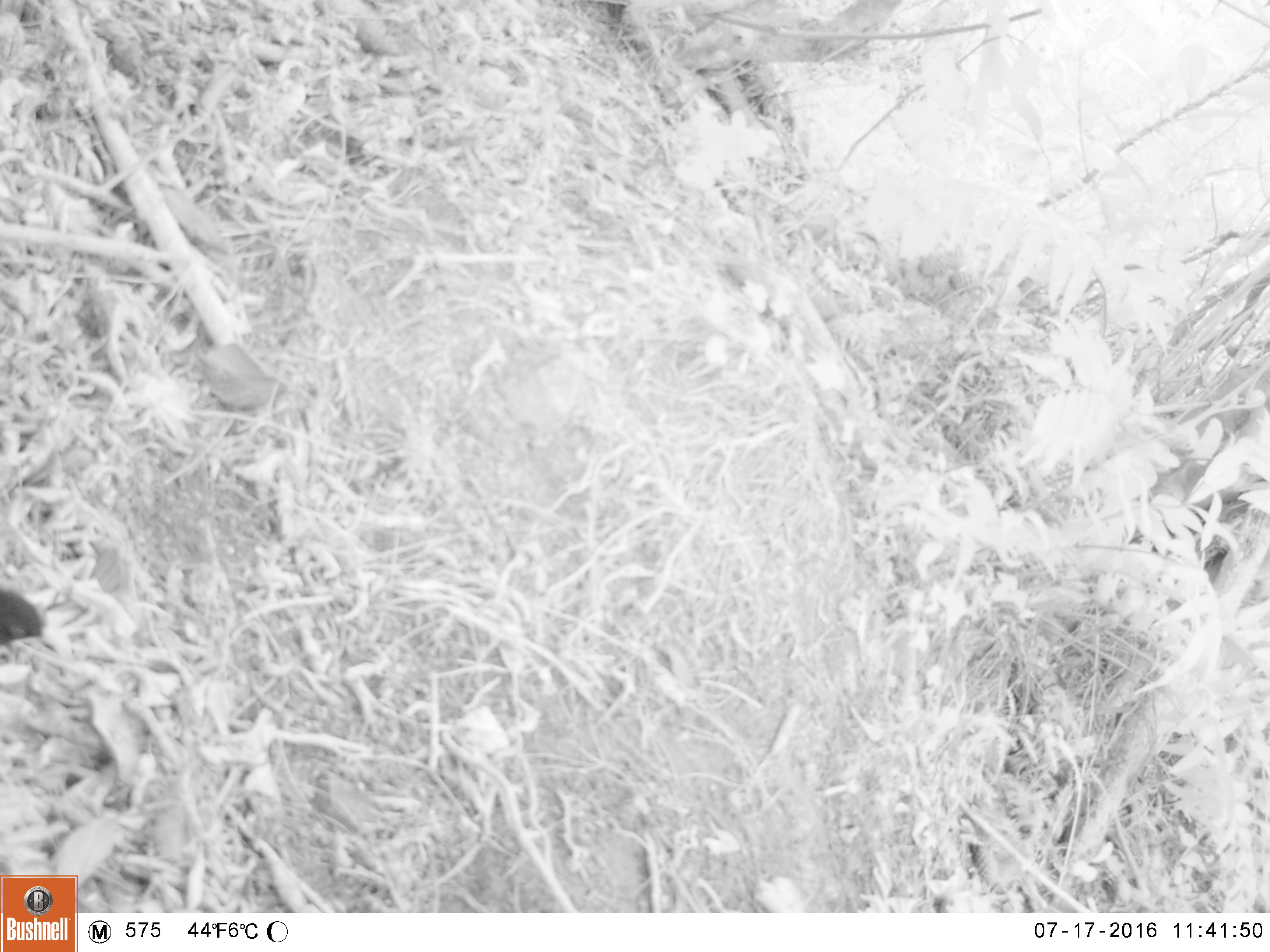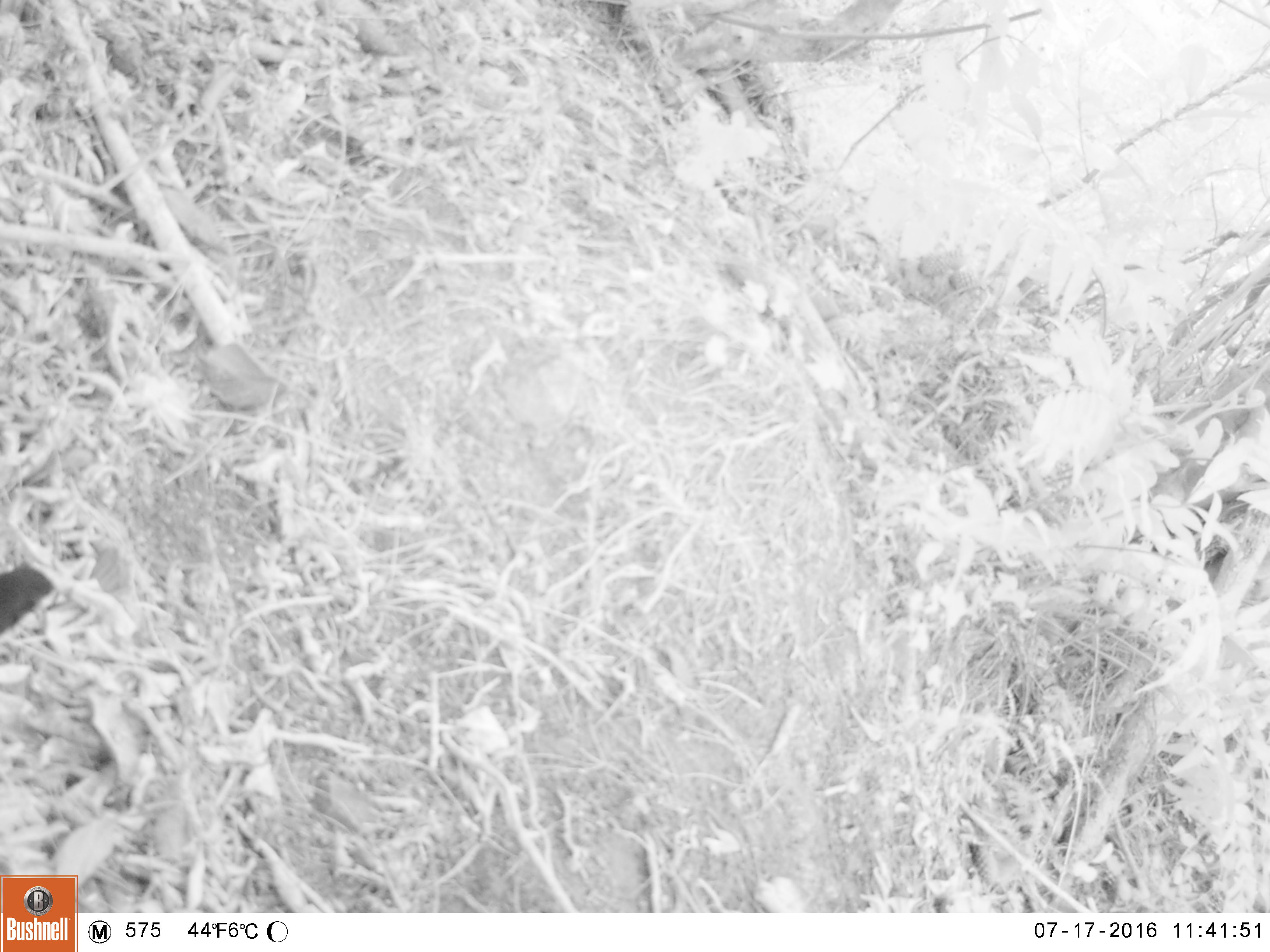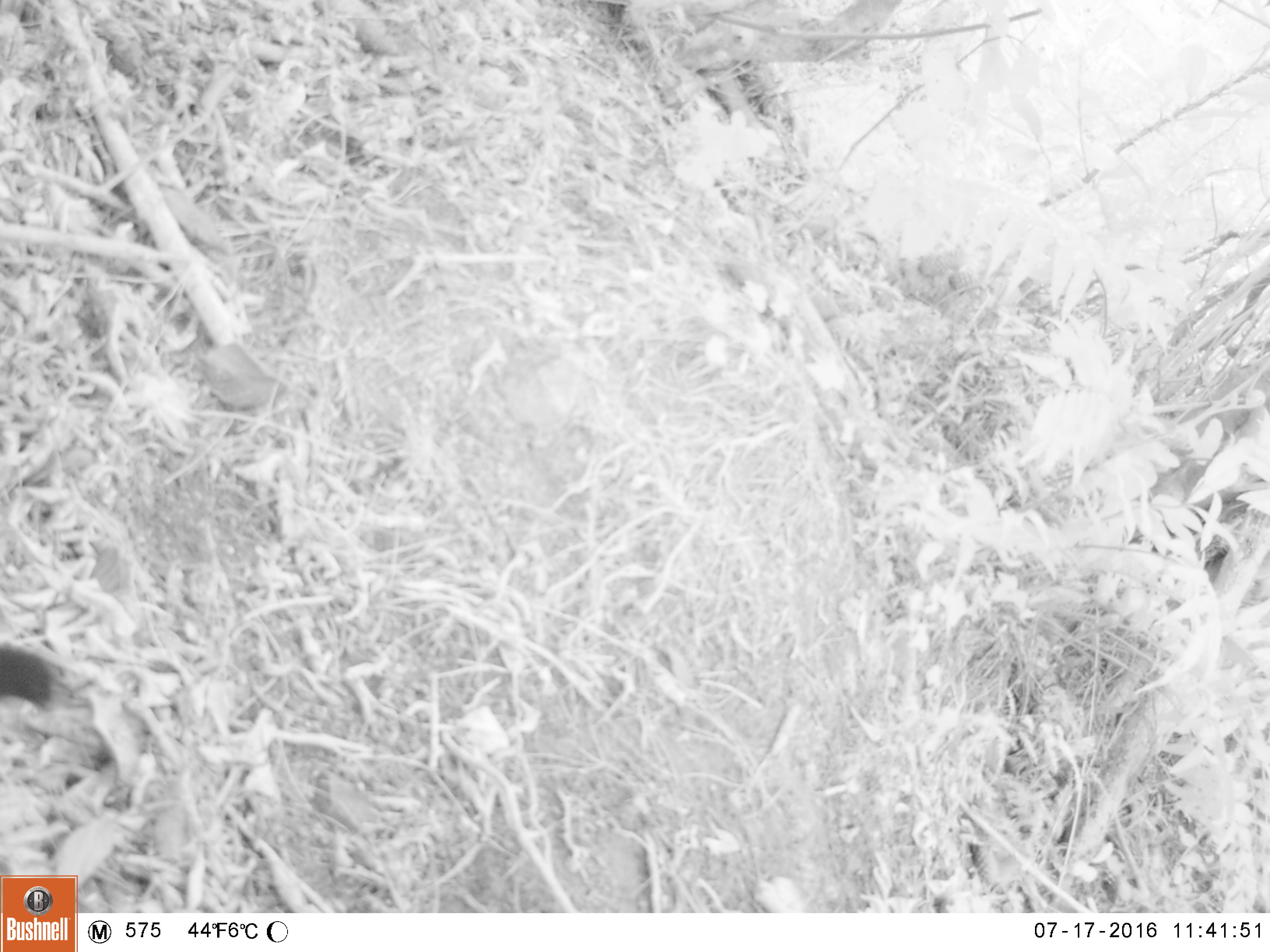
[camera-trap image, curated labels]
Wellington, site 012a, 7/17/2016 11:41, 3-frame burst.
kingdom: Animalia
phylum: Chordata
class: Aves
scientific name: Aves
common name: bird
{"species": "bird (Aves)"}